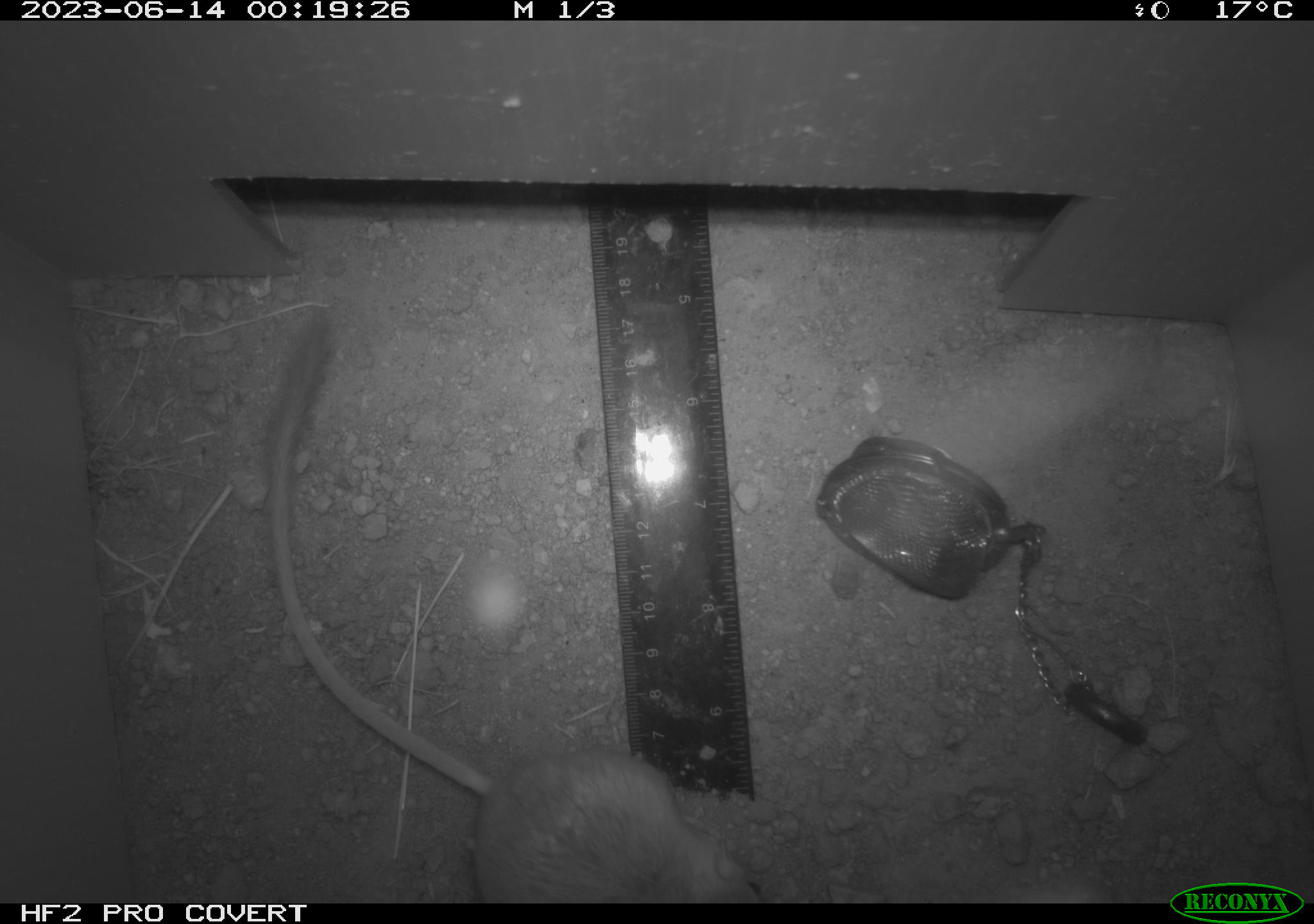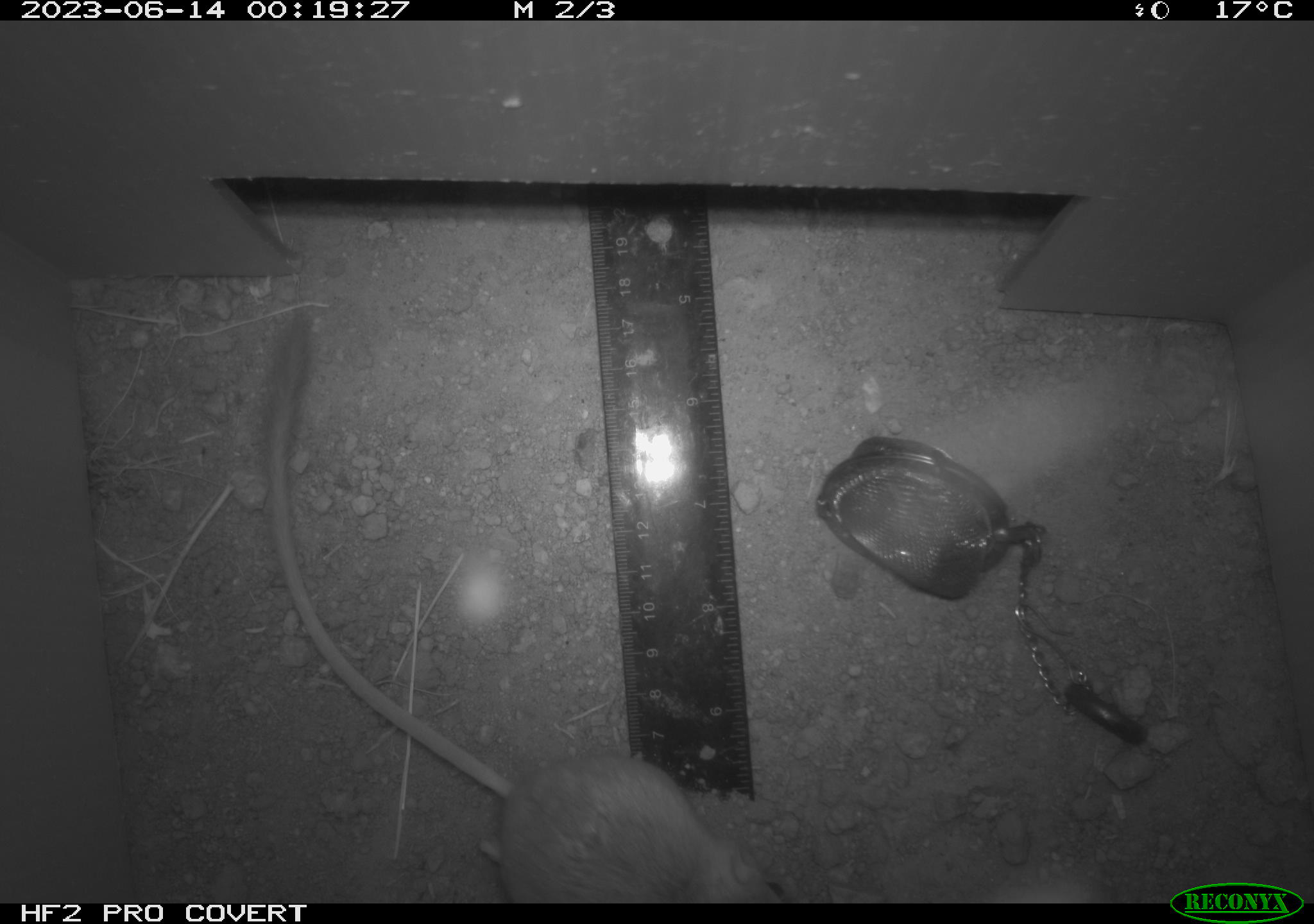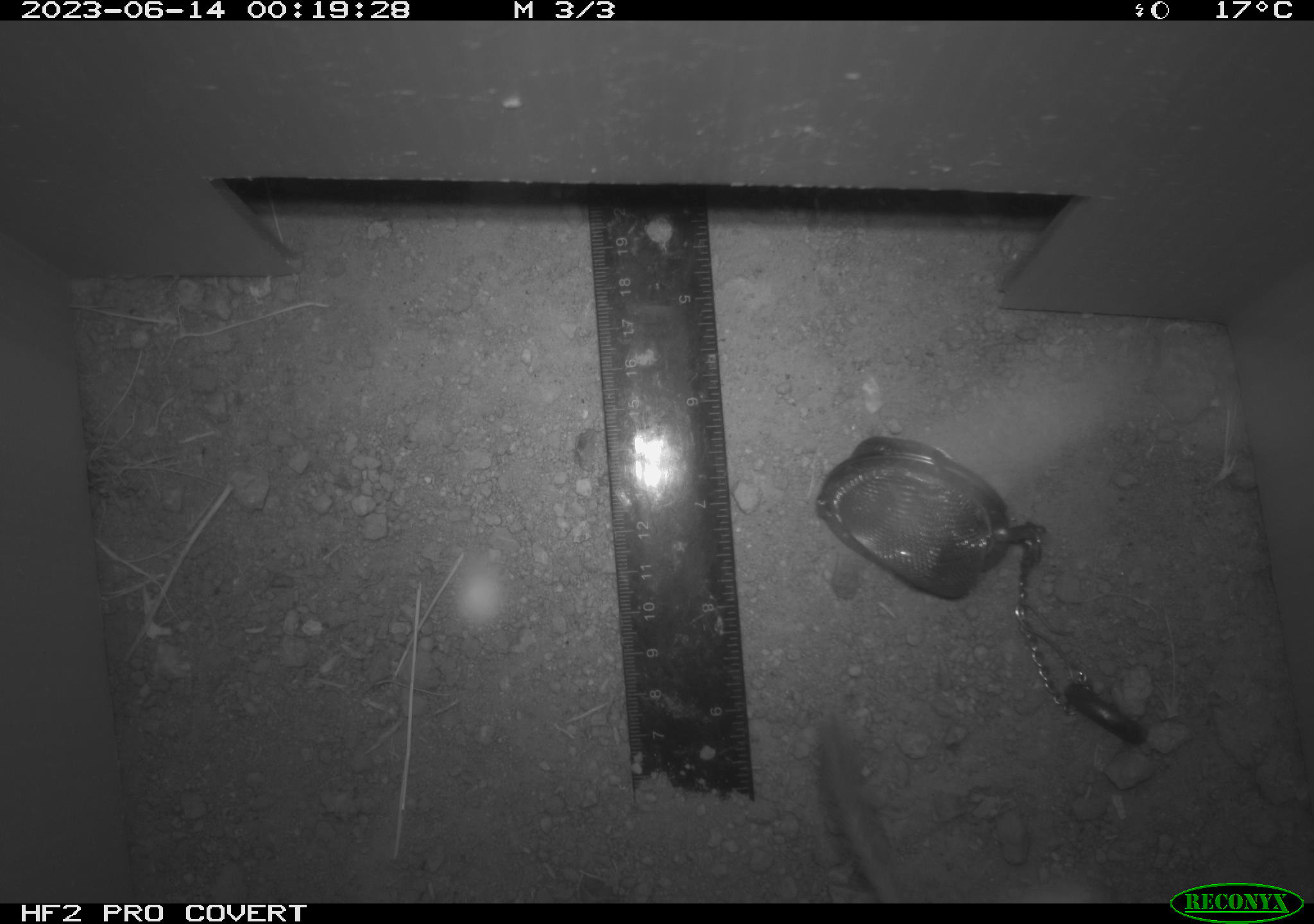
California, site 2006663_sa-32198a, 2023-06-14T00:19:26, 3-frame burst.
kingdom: Animalia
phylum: Chordata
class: Mammalia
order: Rodentia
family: Heteromyidae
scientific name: Heteromyidae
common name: kangaroo rats and pocket mice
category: heteromyidae family